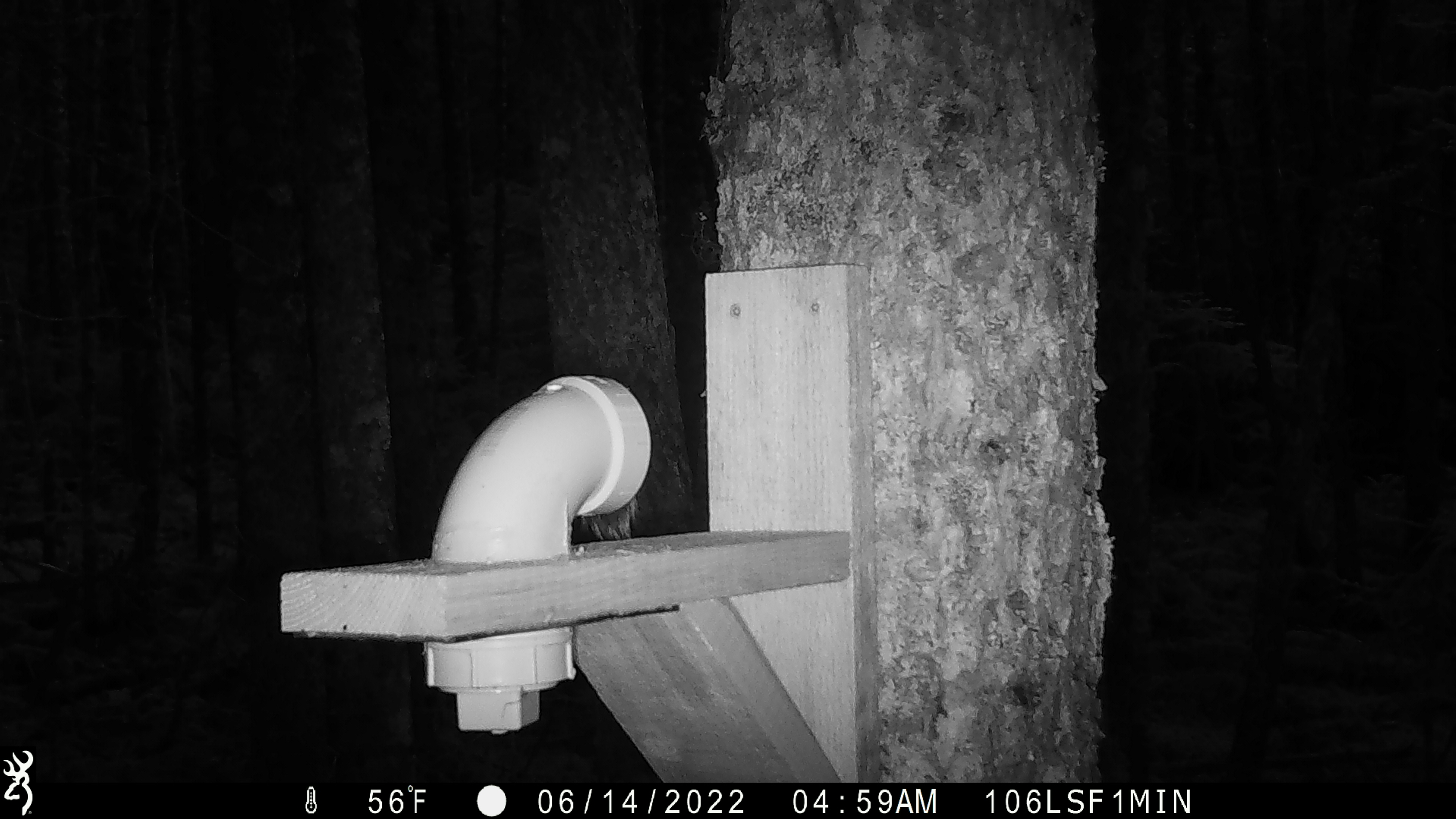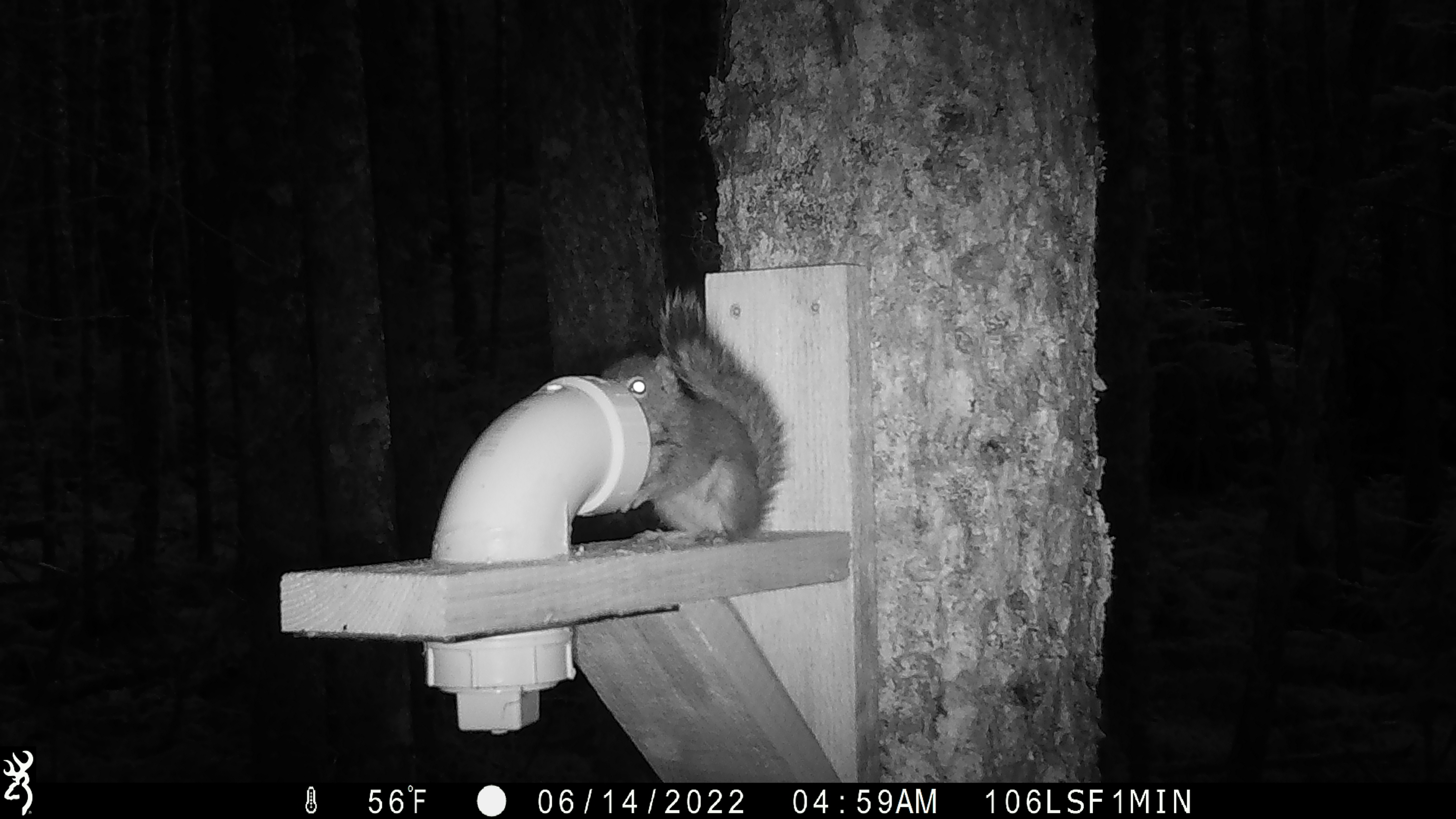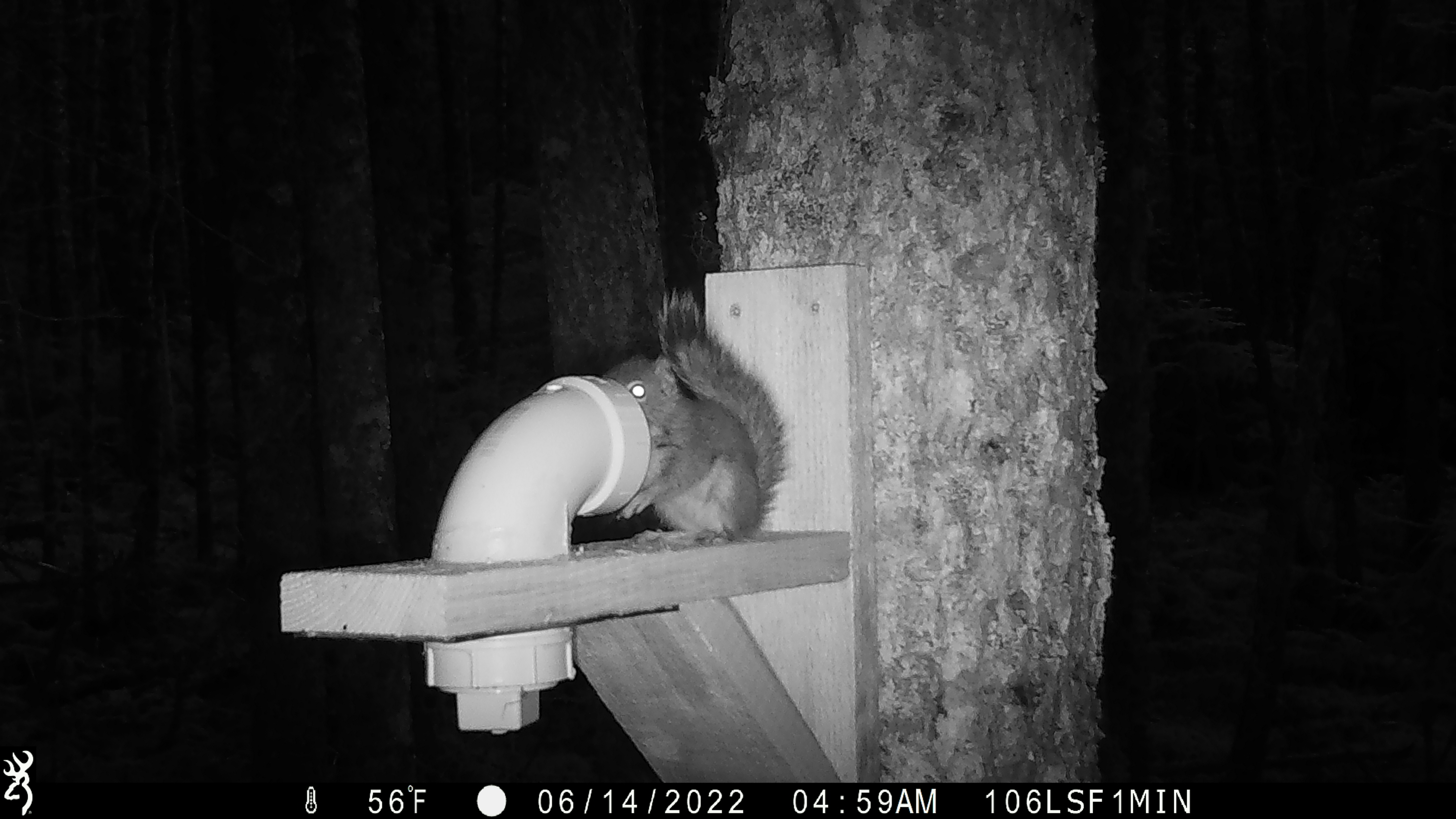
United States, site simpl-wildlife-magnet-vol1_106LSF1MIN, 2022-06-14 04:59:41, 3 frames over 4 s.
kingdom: Animalia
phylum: Chordata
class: Mammalia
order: Rodentia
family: Sciuridae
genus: Tamiasciurus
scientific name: Tamiasciurus hudsonicus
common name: red squirrel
Red squirrel (Tamiasciurus hudsonicus).